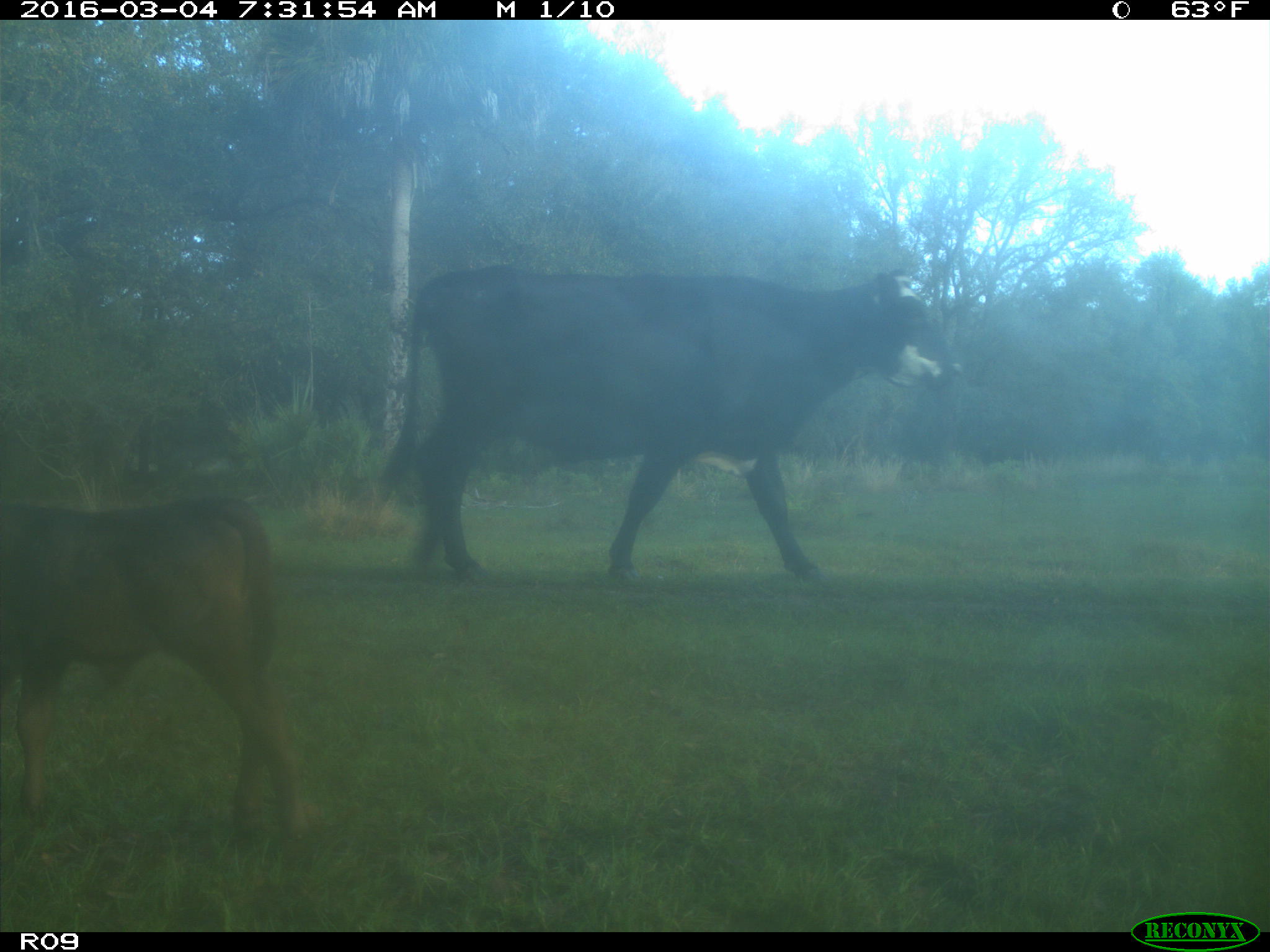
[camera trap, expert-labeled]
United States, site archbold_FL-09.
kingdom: Animalia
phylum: Chordata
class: Mammalia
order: Artiodactyla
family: Bovidae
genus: Bos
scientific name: Bos taurus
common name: domestic cow